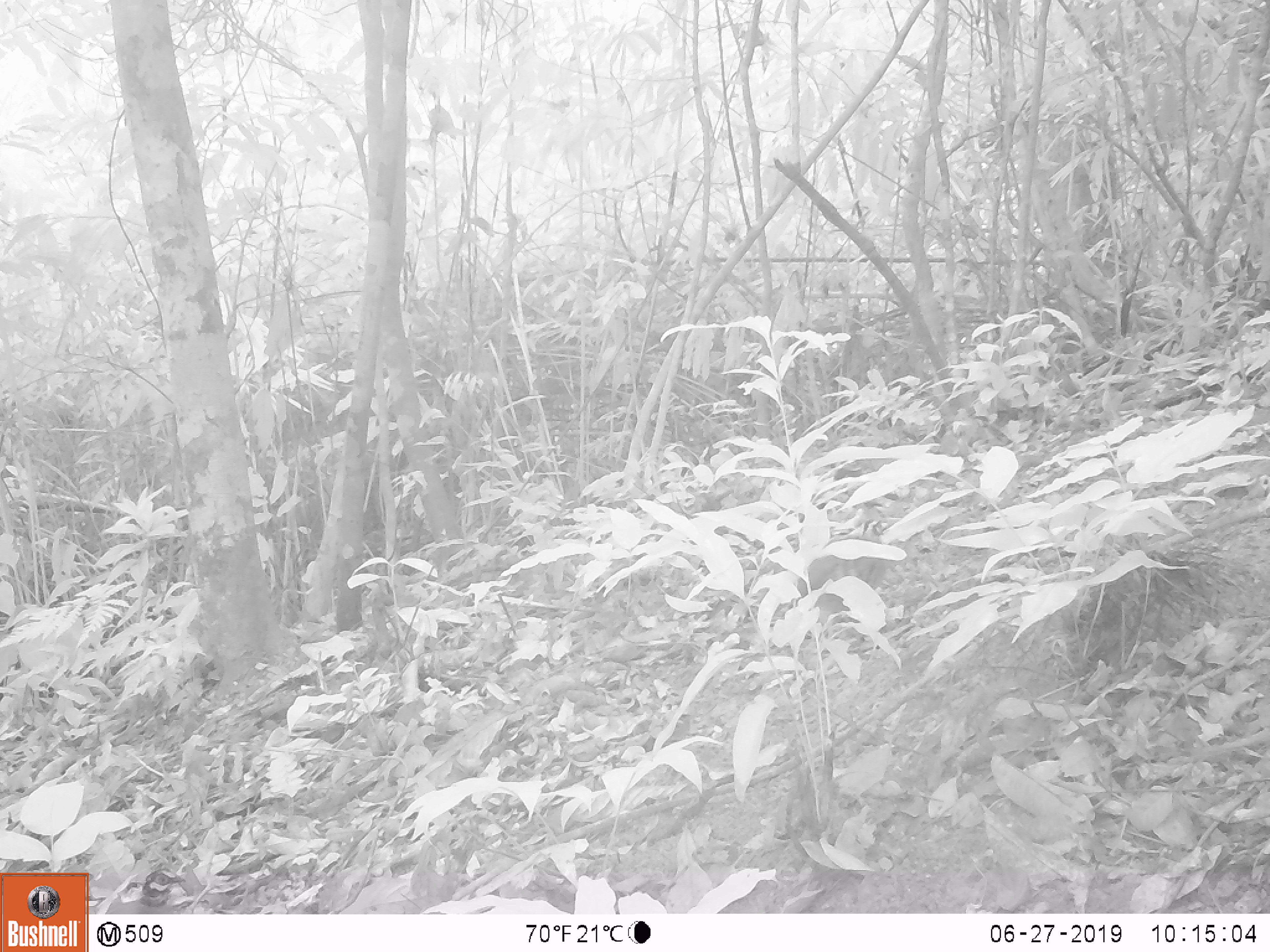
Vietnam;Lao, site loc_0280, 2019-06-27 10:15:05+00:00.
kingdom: Animalia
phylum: Chordata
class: Aves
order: Galliformes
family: Phasianidae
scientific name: Phasianidae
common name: partridge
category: unidentified partridge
Unidentified partridge (partridge) (Phasianidae). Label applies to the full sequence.